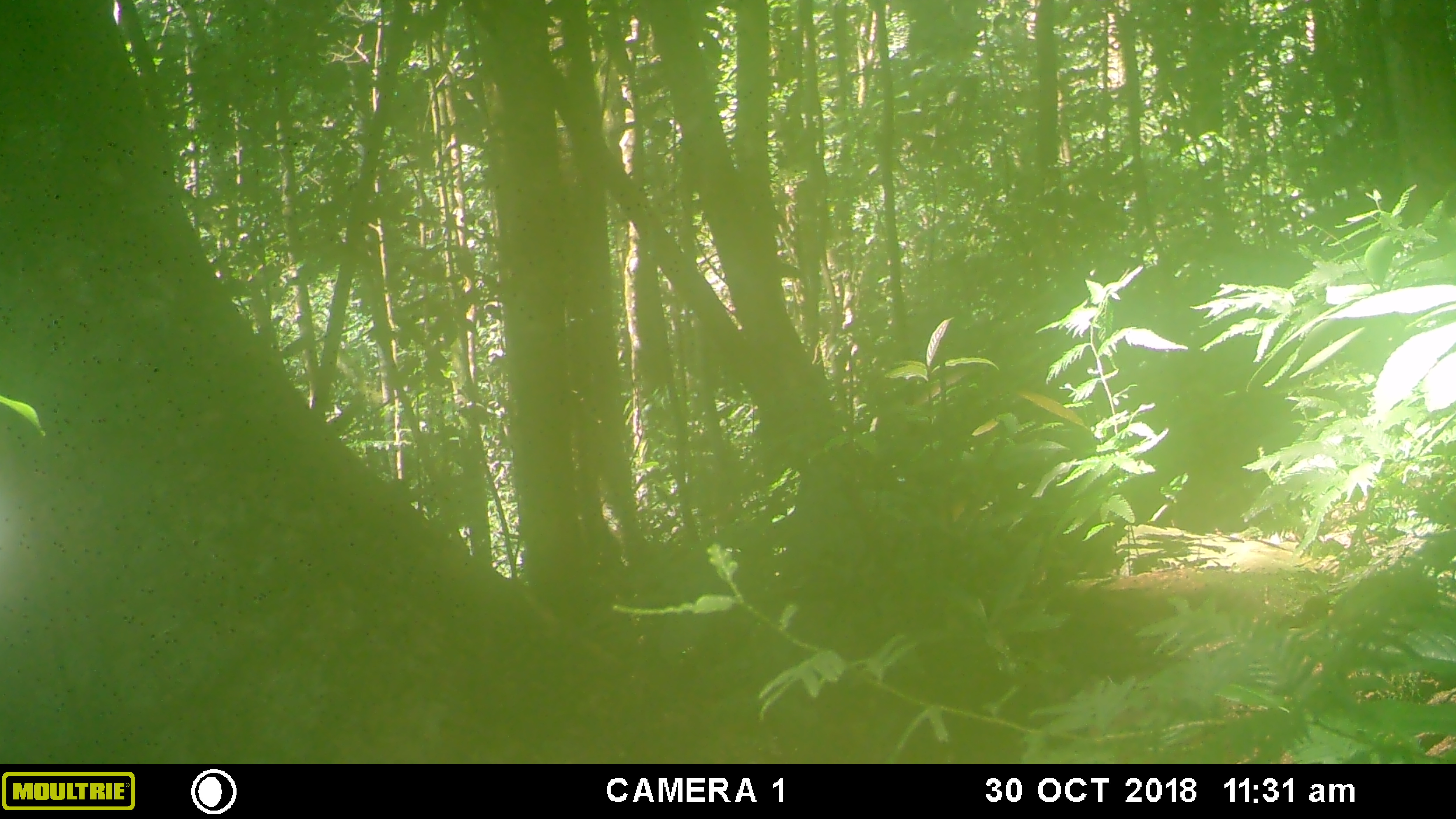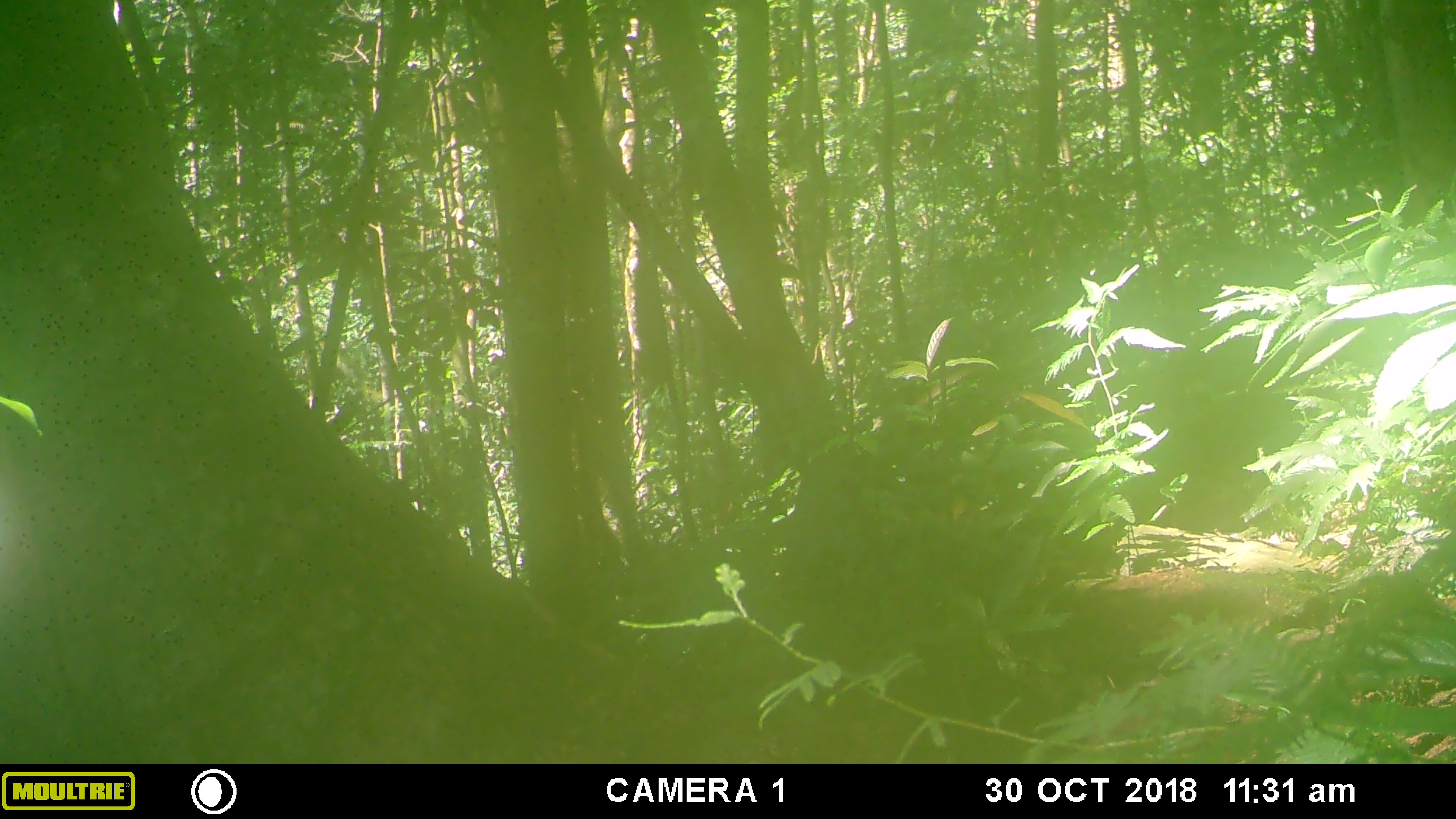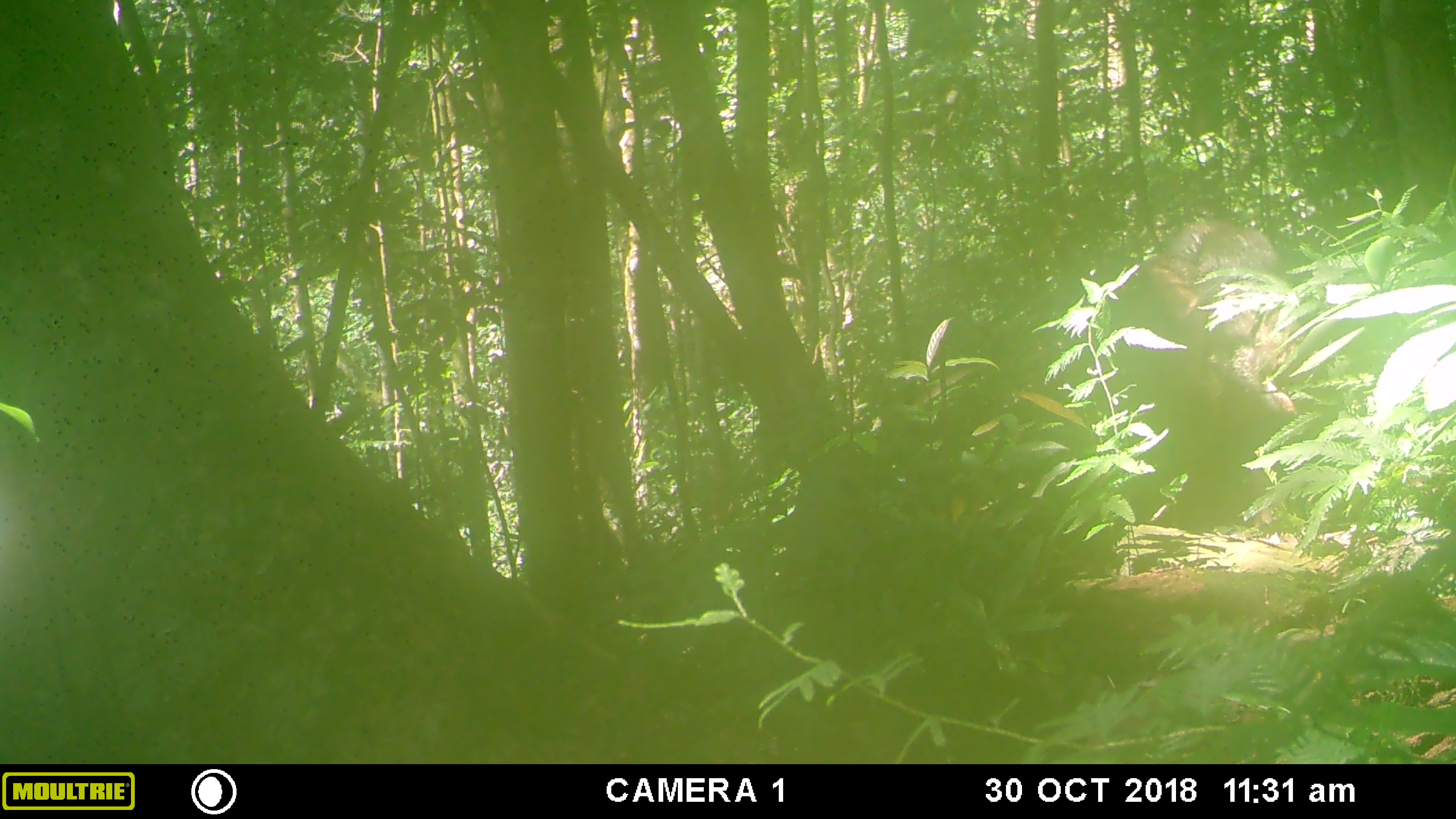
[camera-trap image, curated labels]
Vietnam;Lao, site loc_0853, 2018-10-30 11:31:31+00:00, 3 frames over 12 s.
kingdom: Animalia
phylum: Chordata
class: Mammalia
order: Artiodactyla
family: Suidae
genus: Sus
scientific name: Sus scrofa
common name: eurasian wild pig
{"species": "eurasian wild pig (Sus scrofa)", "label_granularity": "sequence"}